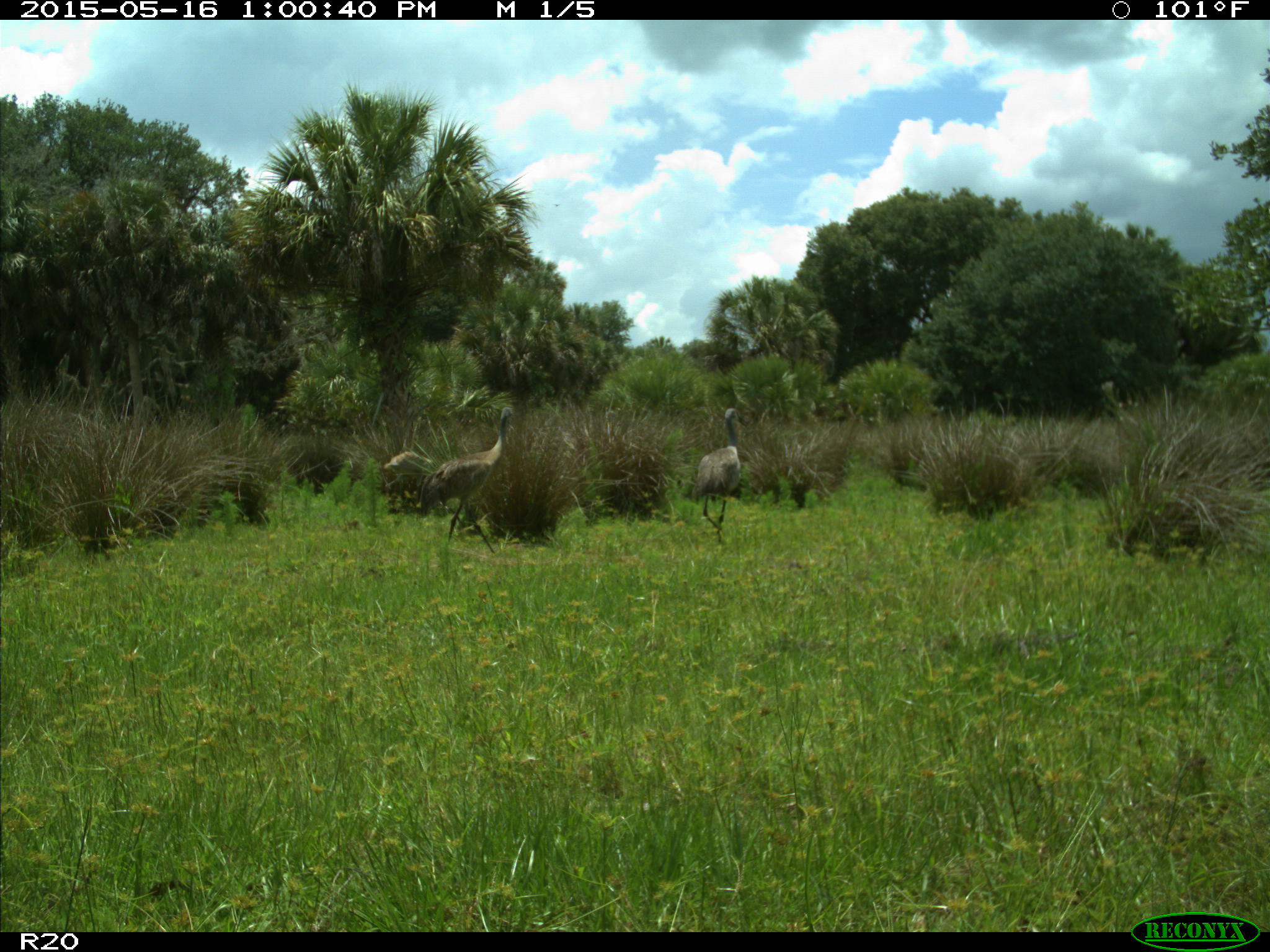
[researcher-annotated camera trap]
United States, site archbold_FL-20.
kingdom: Animalia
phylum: Chordata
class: Aves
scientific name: Aves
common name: birds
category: unidentified bird